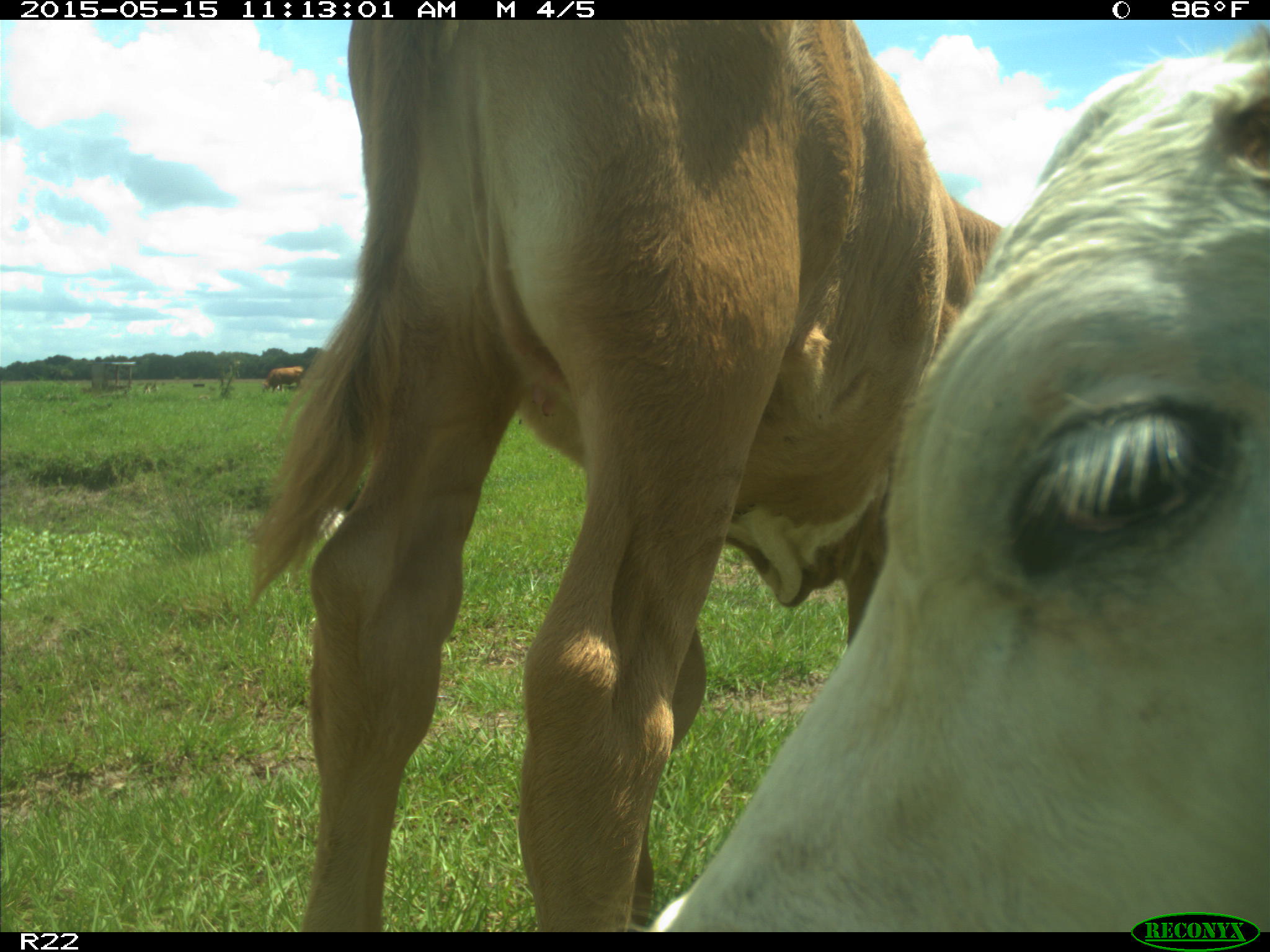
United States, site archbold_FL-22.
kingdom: Animalia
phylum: Chordata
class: Mammalia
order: Artiodactyla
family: Bovidae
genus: Bos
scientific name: Bos taurus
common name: domestic cow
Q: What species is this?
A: Bos taurus (domestic cow).